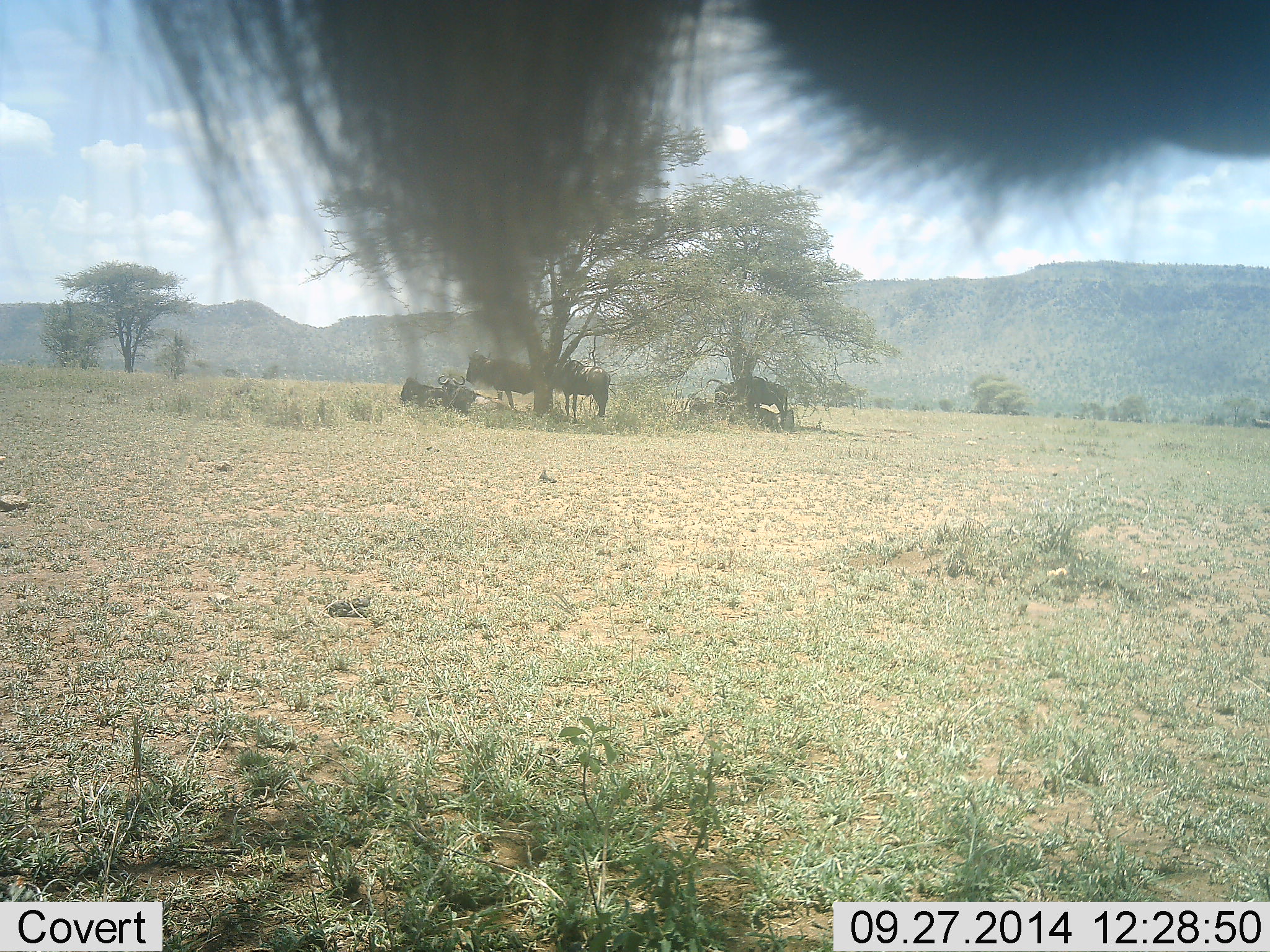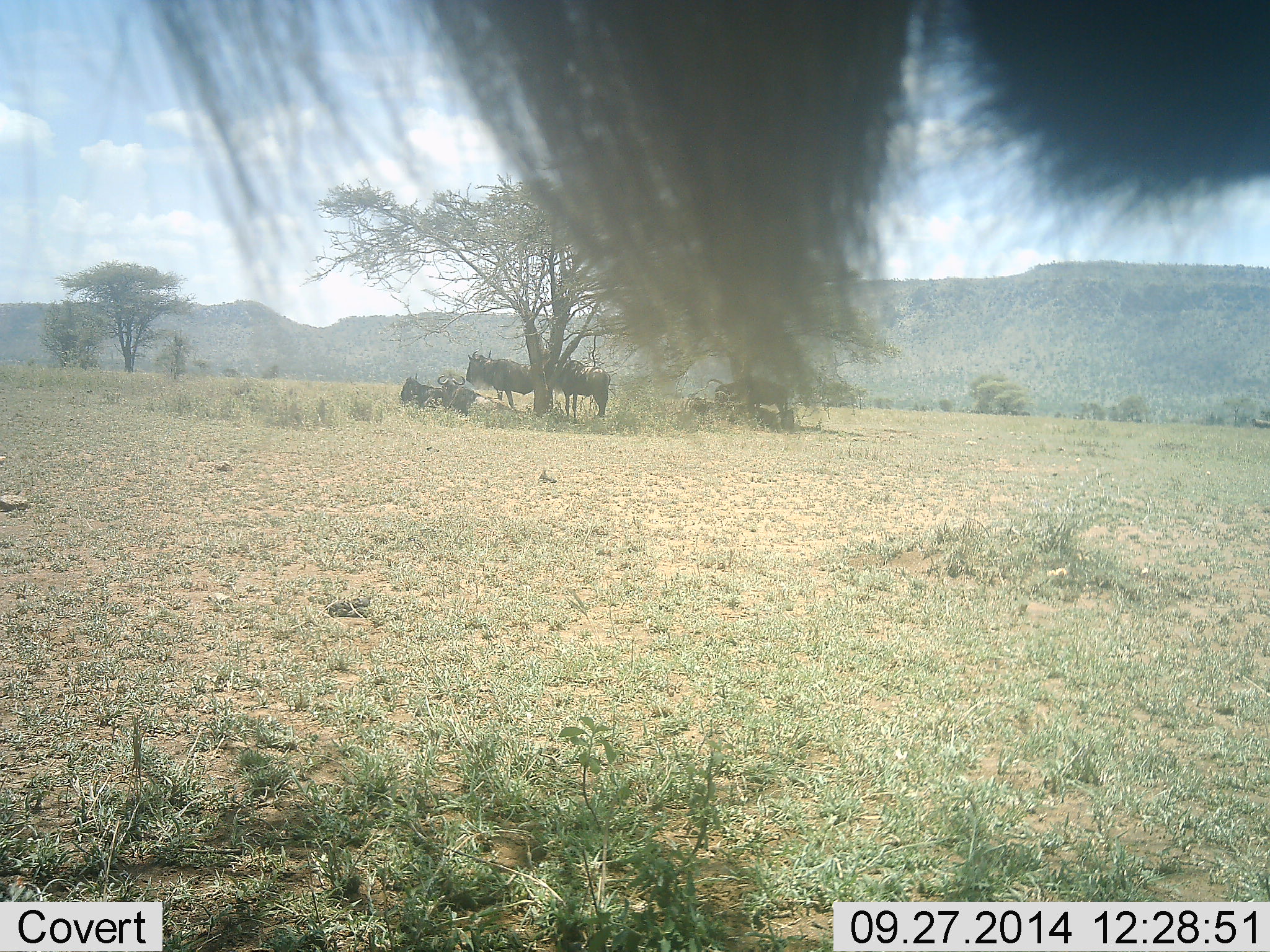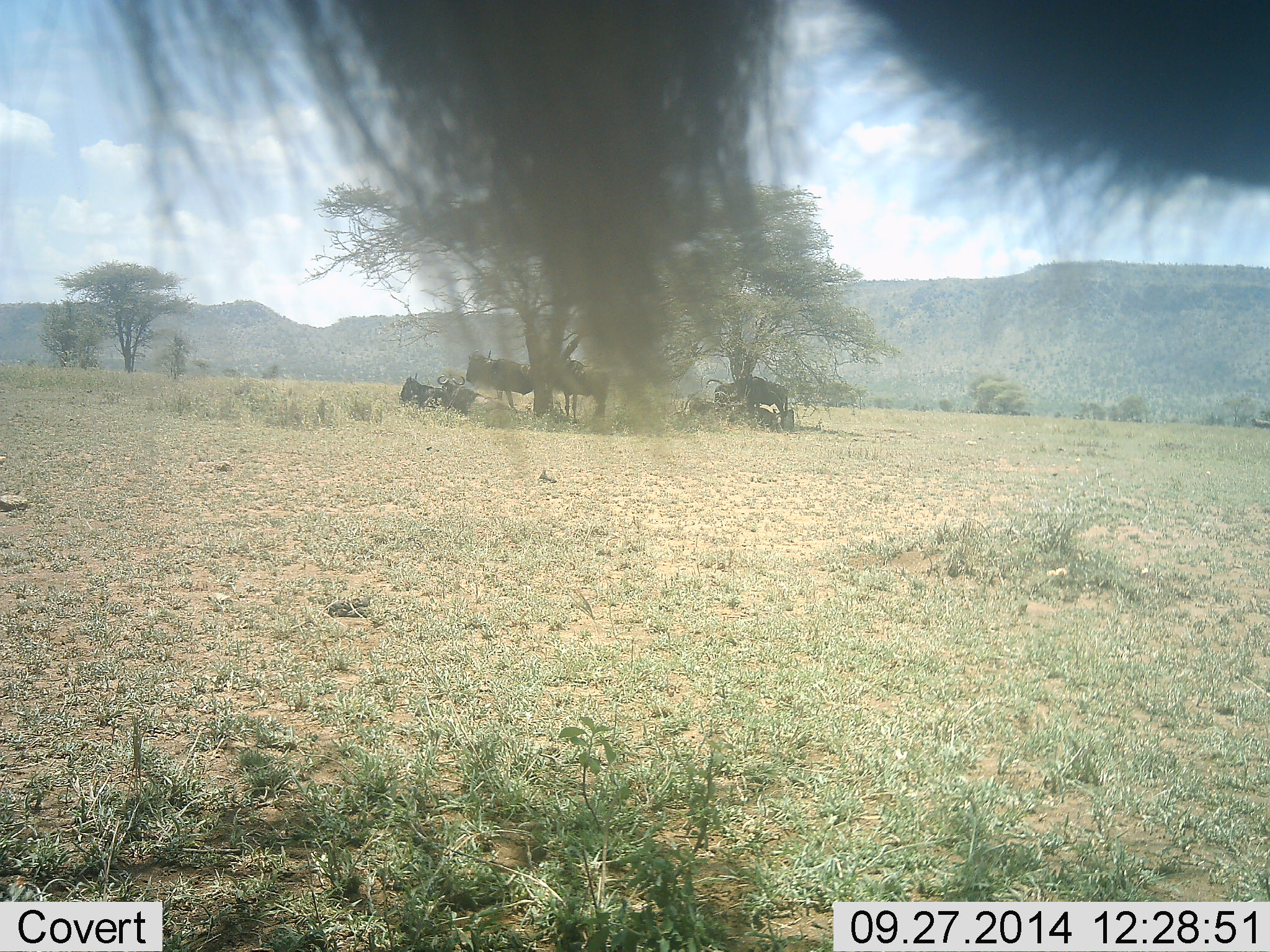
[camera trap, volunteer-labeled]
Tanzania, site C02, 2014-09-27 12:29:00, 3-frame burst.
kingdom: Animalia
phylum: Chordata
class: Mammalia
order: Artiodactyla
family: Bovidae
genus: Connochaetes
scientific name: Connochaetes taurinus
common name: blue wildebeest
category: wildebeest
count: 6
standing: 80%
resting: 80%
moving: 0%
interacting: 0%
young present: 0%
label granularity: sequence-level